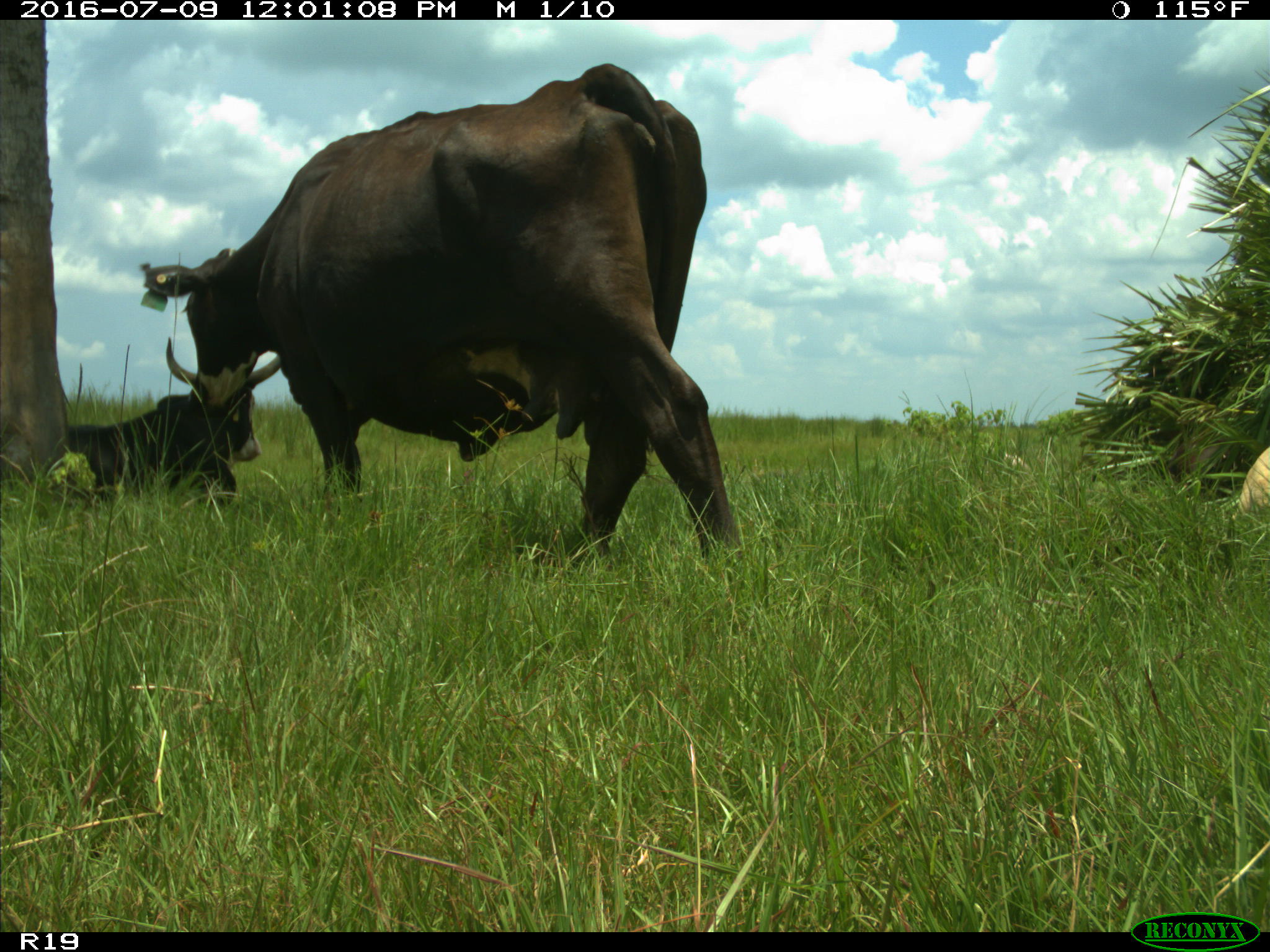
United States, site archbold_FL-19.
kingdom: Animalia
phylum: Chordata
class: Mammalia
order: Artiodactyla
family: Bovidae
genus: Bos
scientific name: Bos taurus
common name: domestic cow